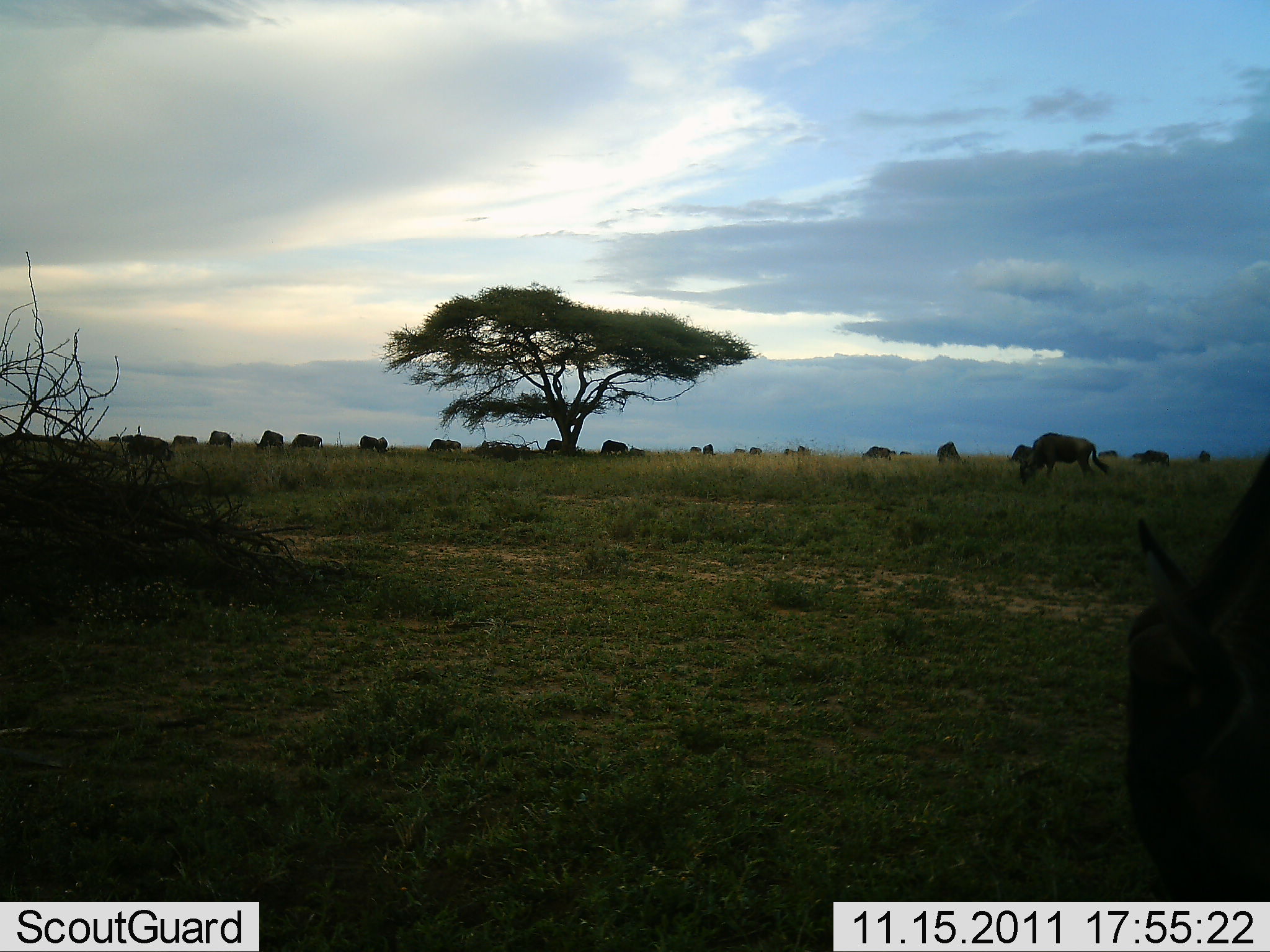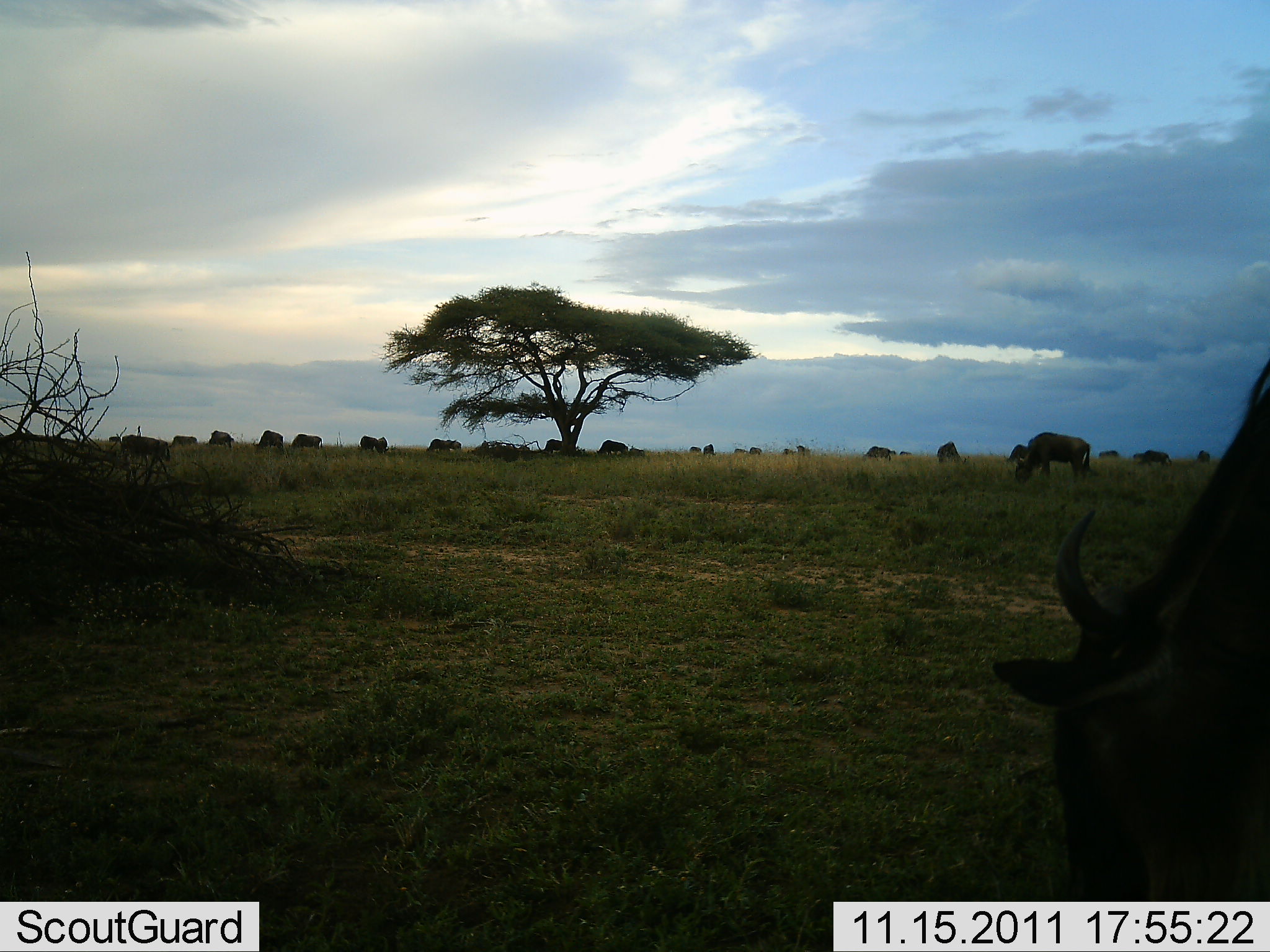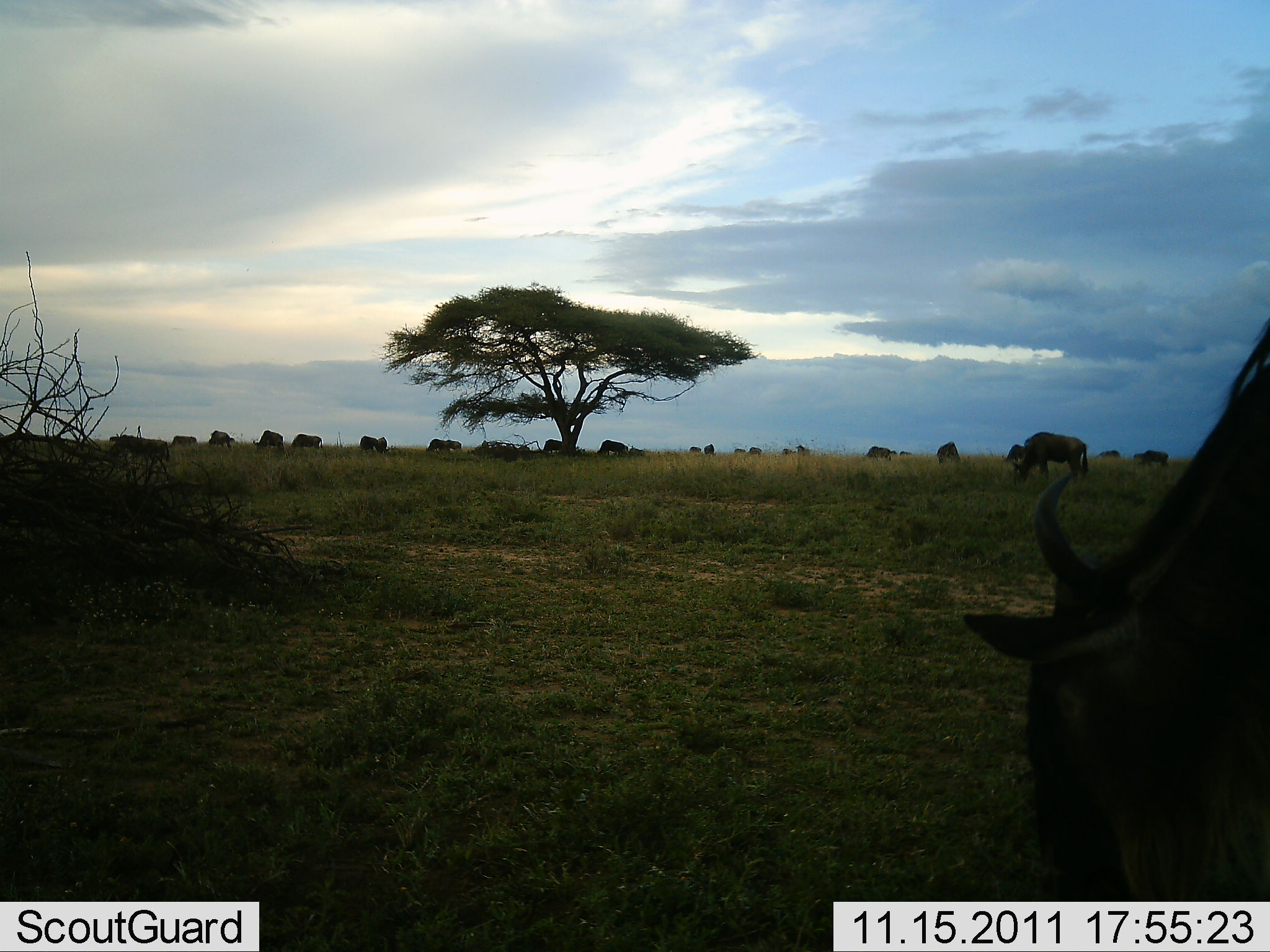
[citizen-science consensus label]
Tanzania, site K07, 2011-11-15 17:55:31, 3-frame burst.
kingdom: Animalia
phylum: Chordata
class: Mammalia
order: Artiodactyla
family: Bovidae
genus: Connochaetes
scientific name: Connochaetes taurinus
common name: blue wildebeest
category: wildebeest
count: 11-50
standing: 30%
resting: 0%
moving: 50%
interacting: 10%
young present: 0%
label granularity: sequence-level